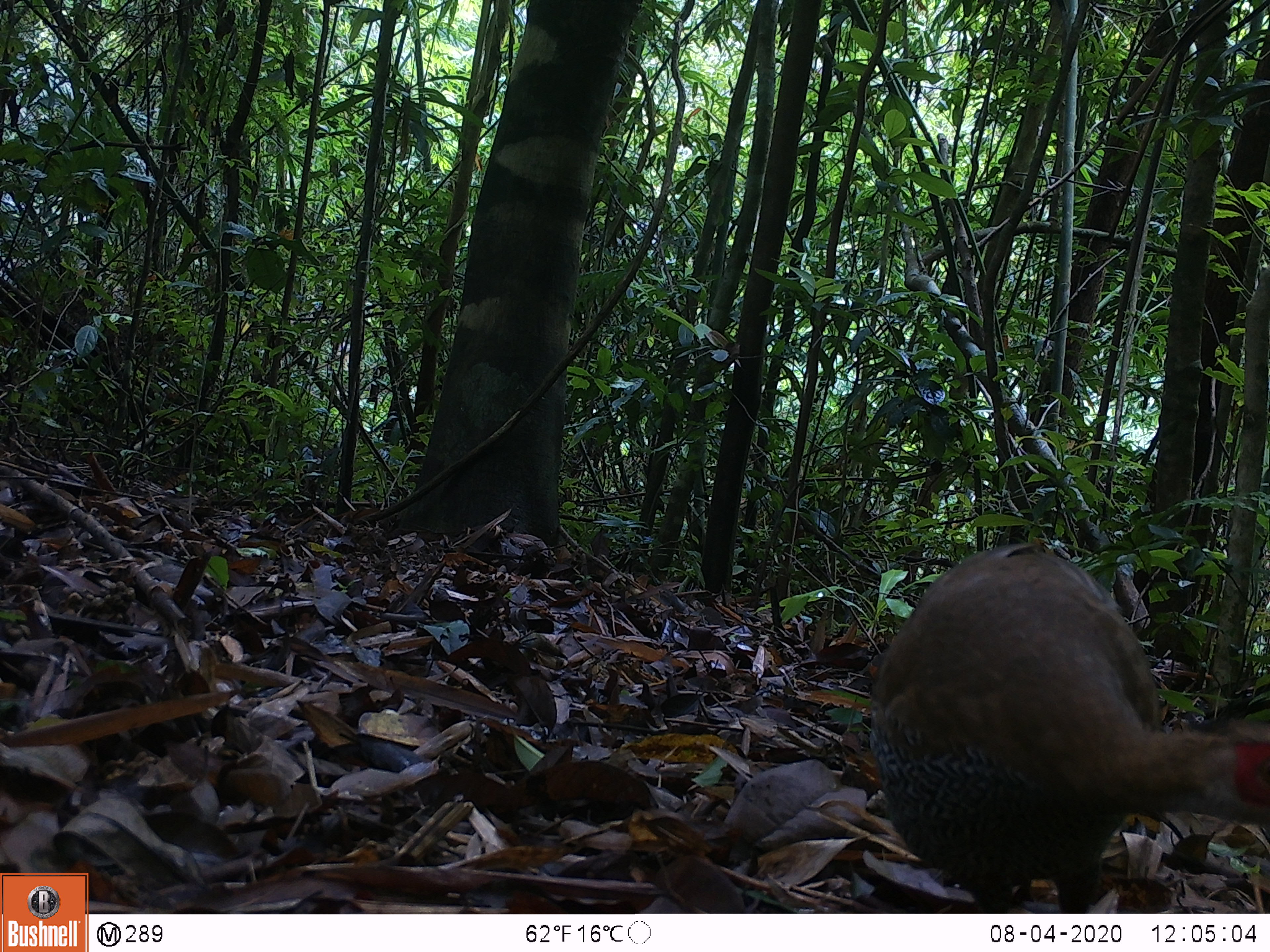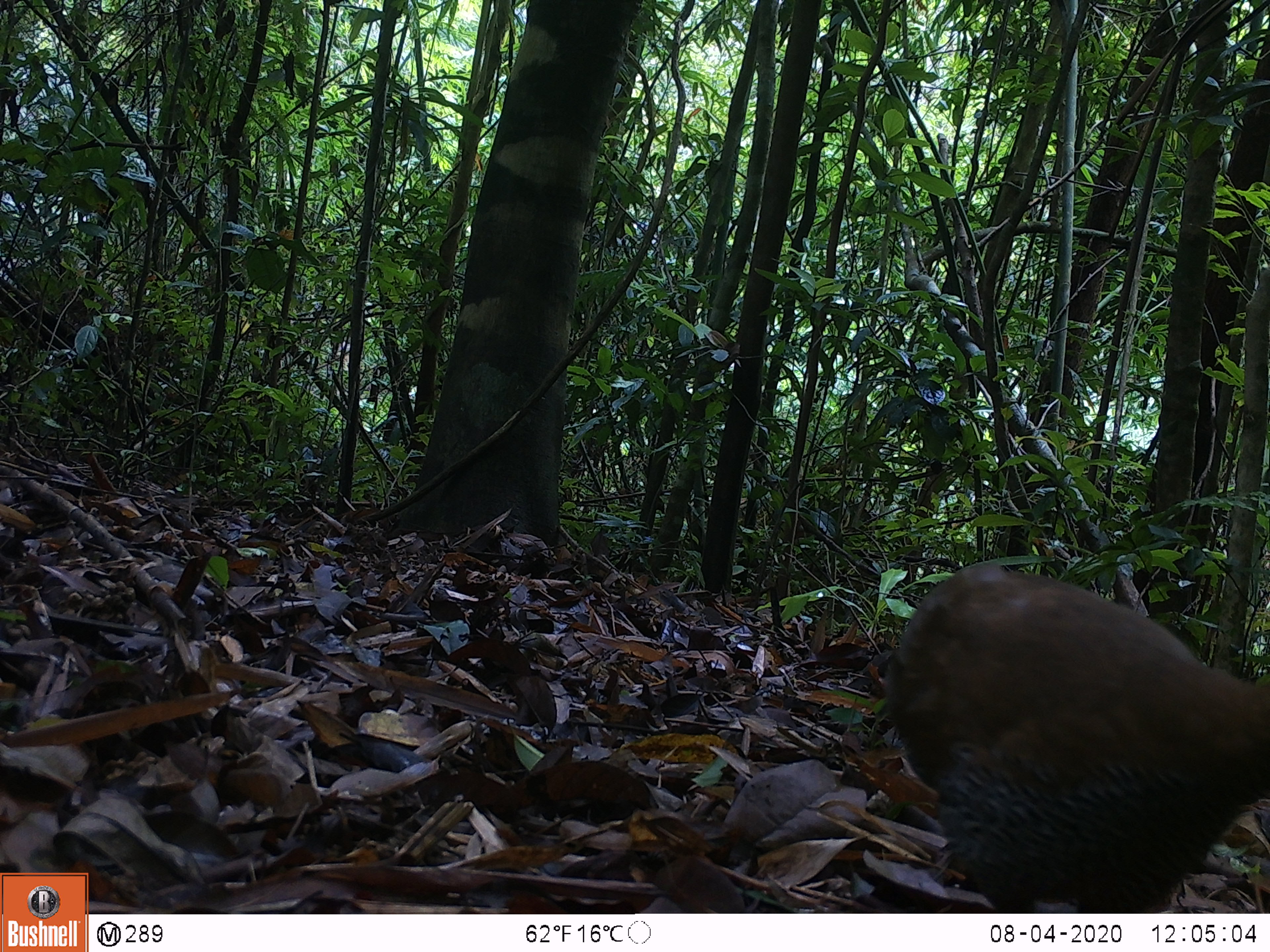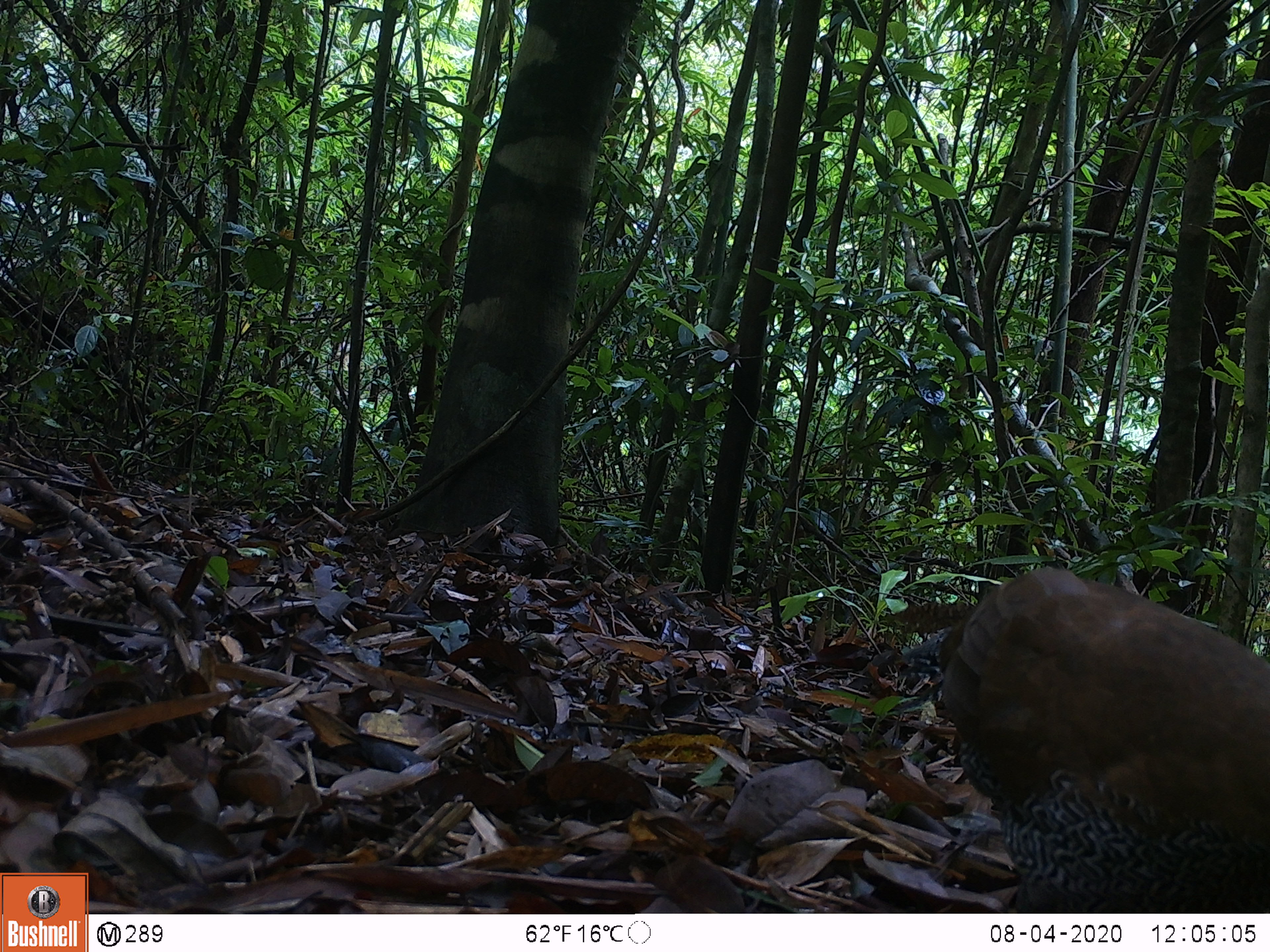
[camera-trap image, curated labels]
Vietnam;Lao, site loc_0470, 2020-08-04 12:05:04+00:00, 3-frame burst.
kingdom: Animalia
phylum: Chordata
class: Aves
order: Galliformes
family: Phasianidae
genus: Lophura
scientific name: Lophura nycthemera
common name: silver pheasant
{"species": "silver pheasant (Lophura nycthemera)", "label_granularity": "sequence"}